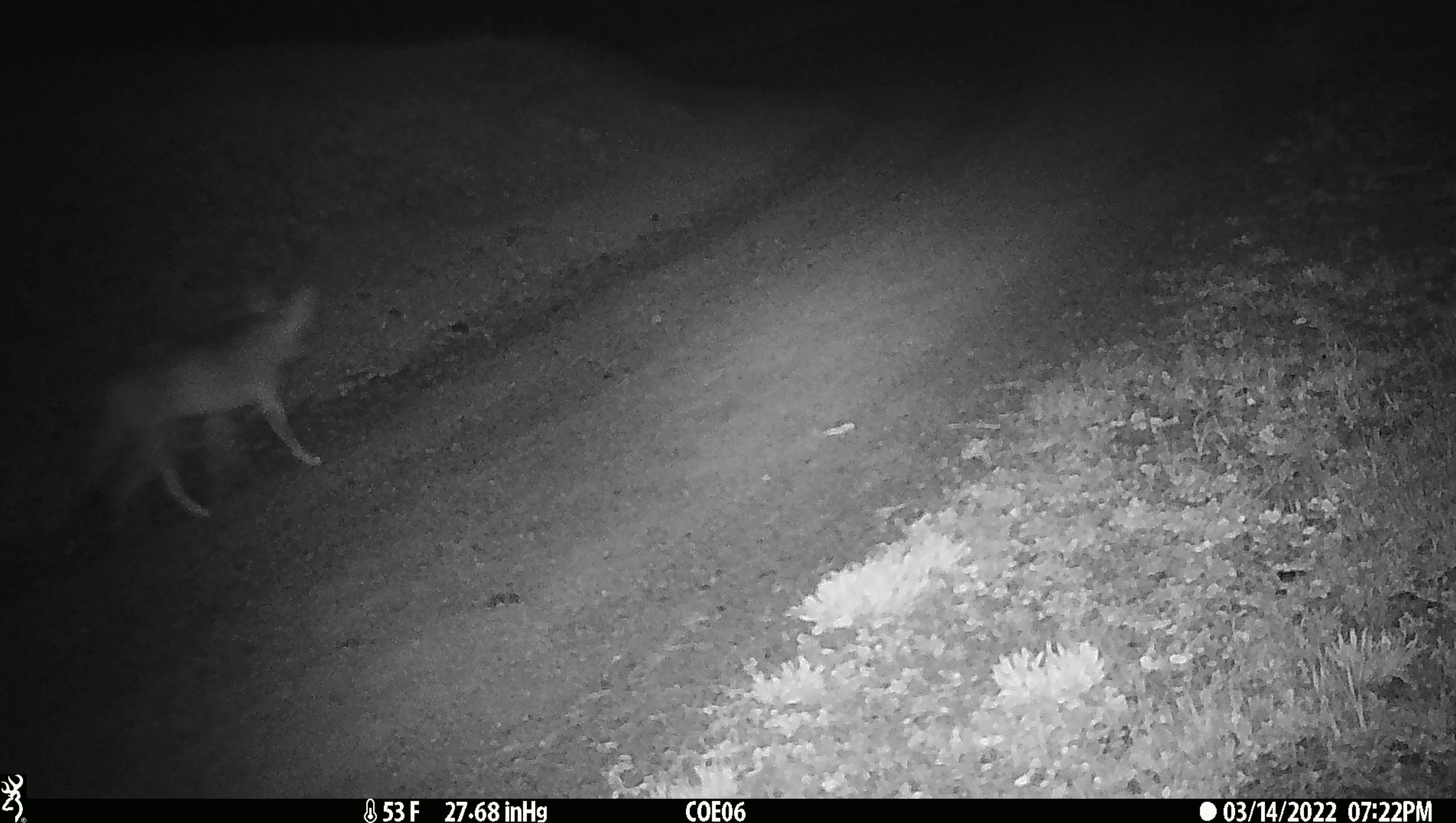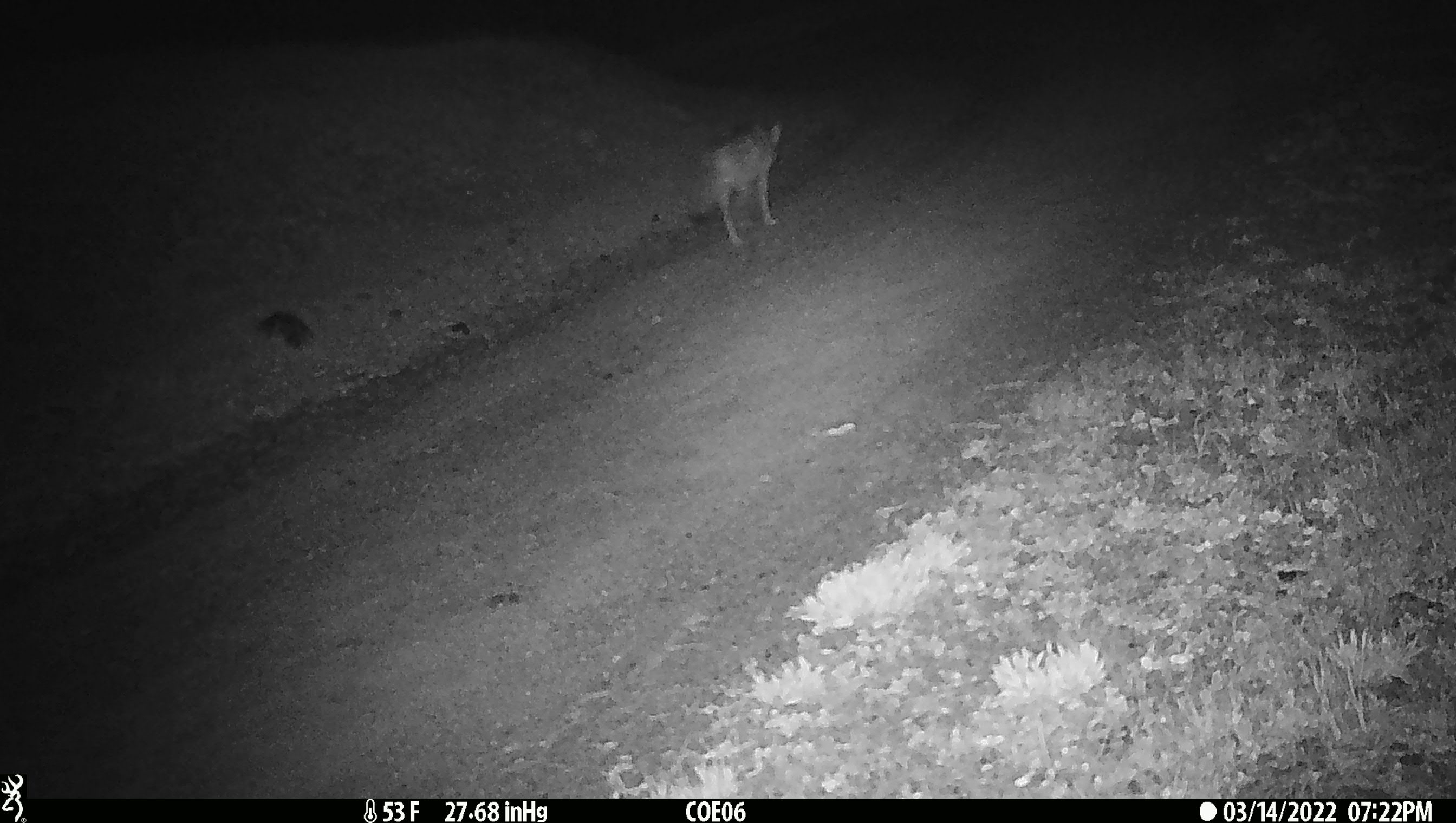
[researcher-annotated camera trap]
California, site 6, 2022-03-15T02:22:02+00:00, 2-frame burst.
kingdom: Animalia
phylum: Chordata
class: Mammalia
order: Carnivora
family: Canidae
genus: Canis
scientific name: Canis latrans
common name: coyote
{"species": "coyote (Canis latrans)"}